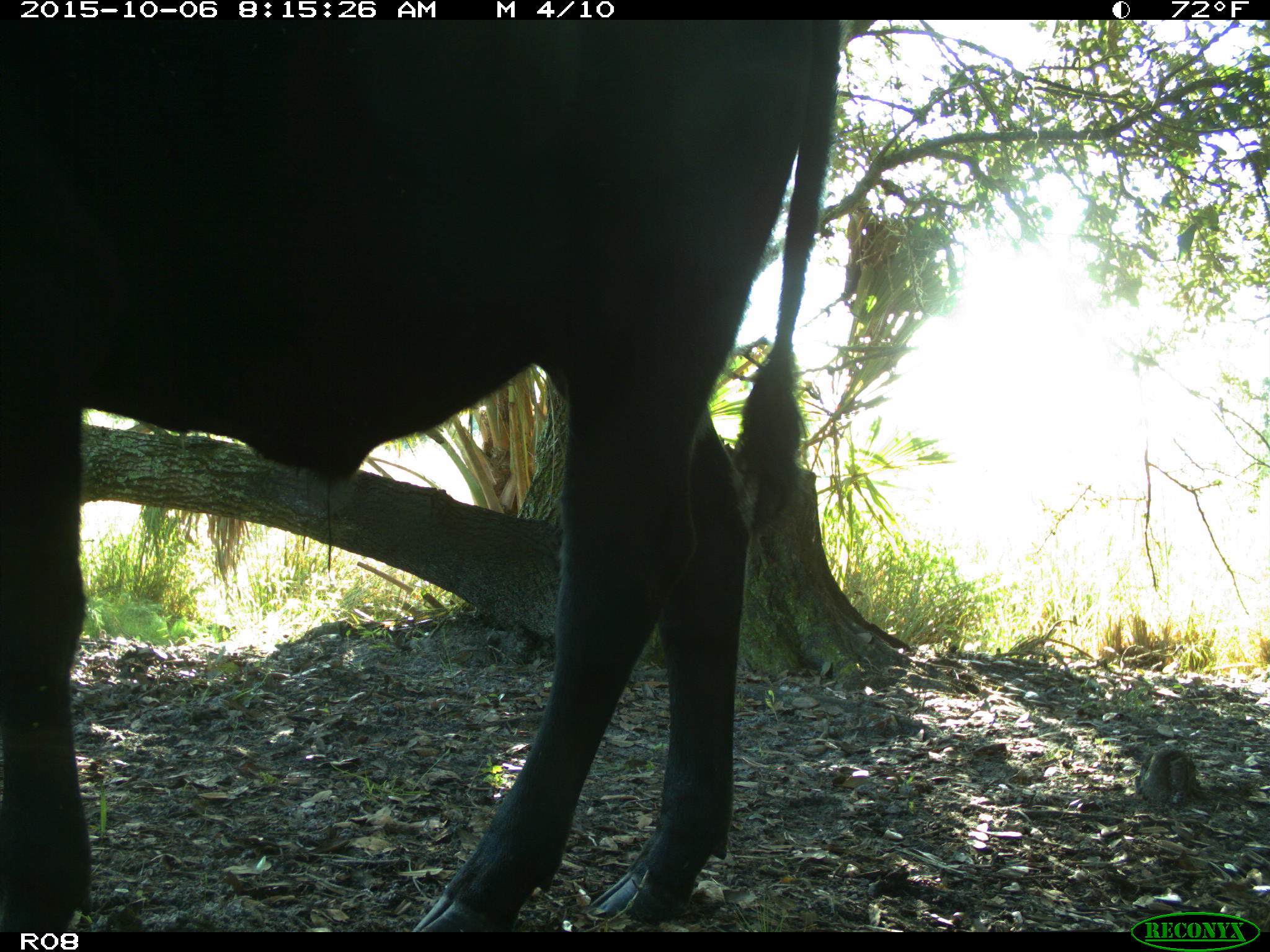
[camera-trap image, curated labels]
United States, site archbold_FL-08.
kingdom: Animalia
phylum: Chordata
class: Mammalia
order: Artiodactyla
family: Bovidae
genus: Bos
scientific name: Bos taurus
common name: domestic cow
Bos taurus (domestic cow).